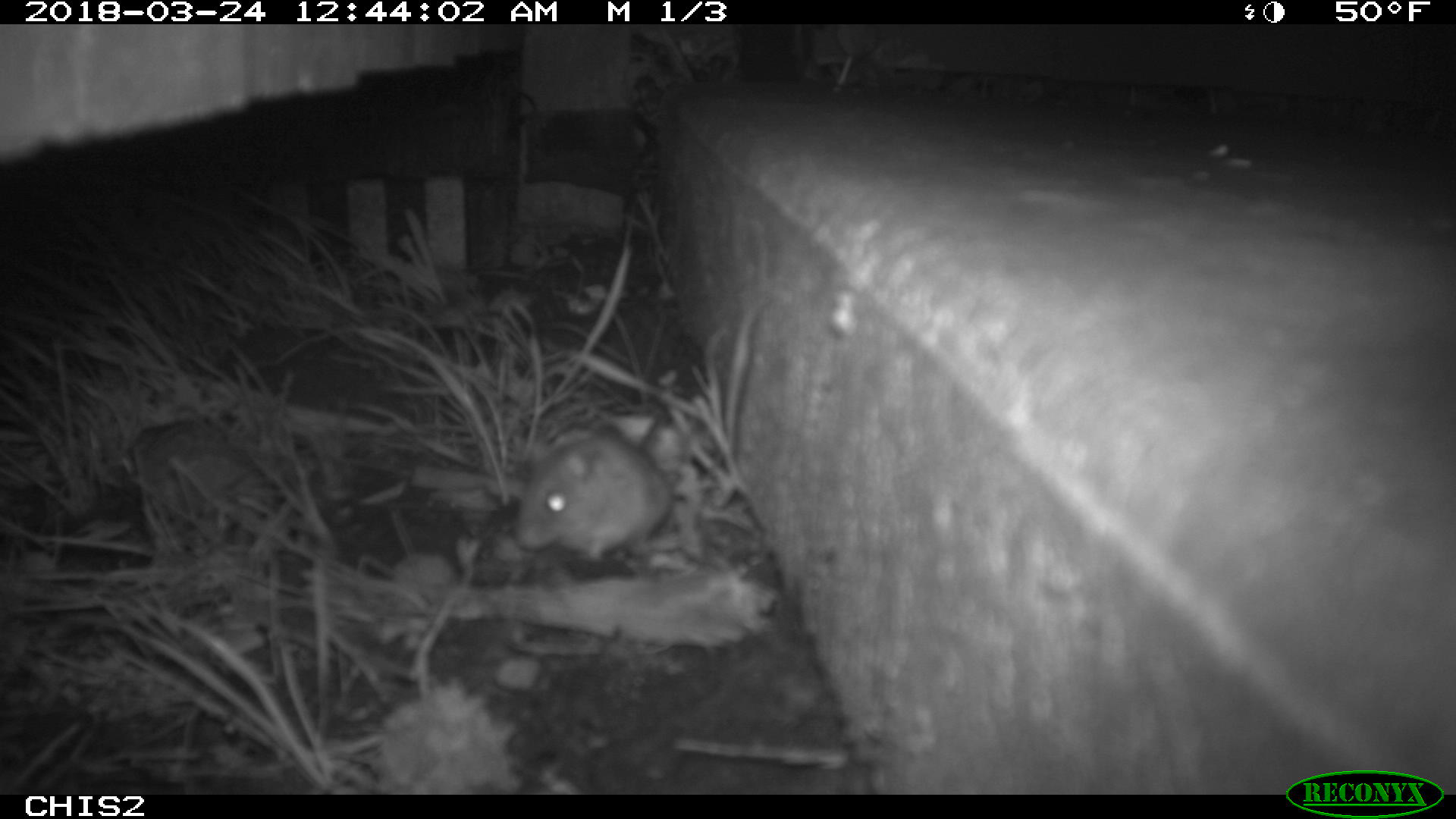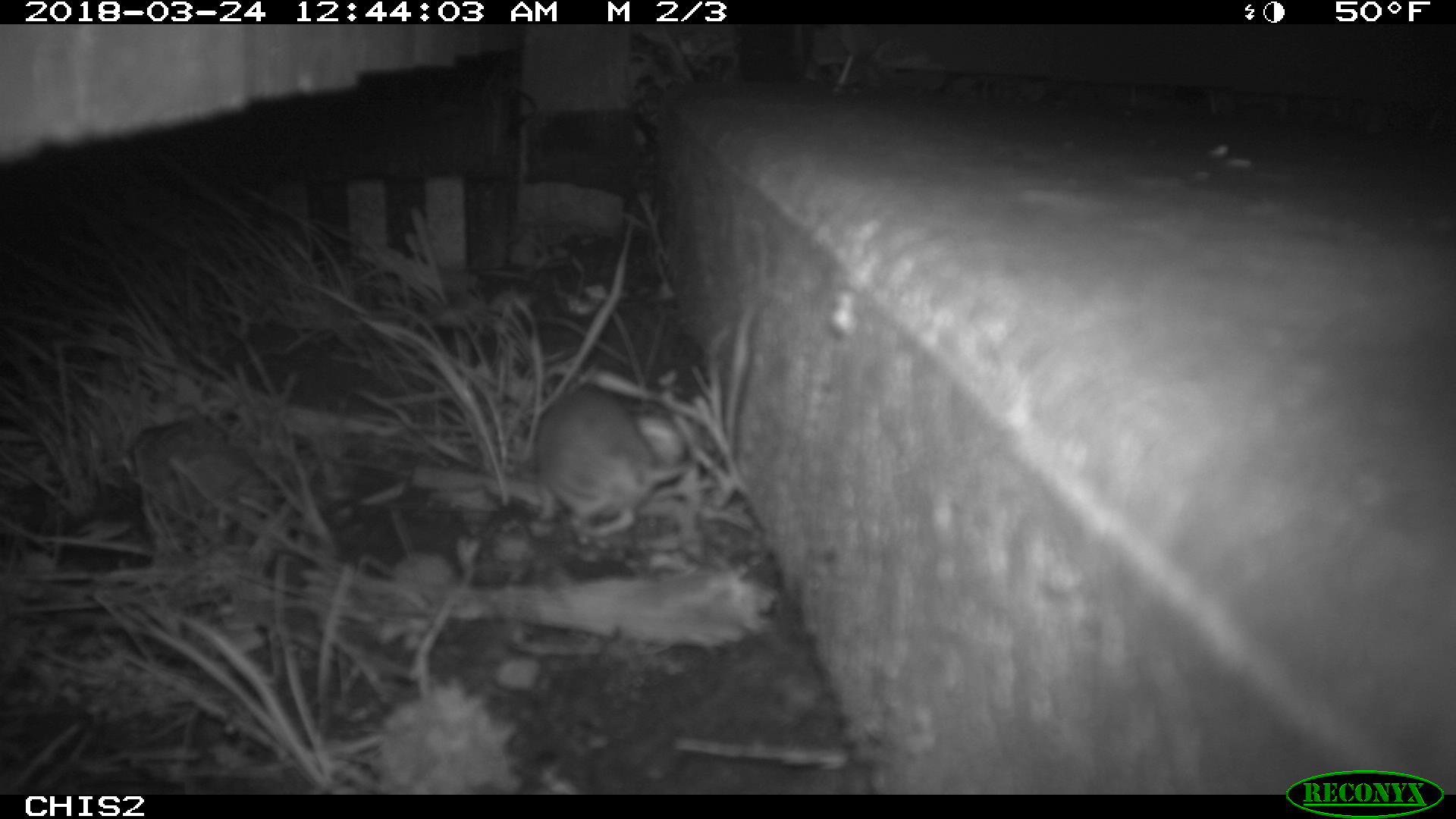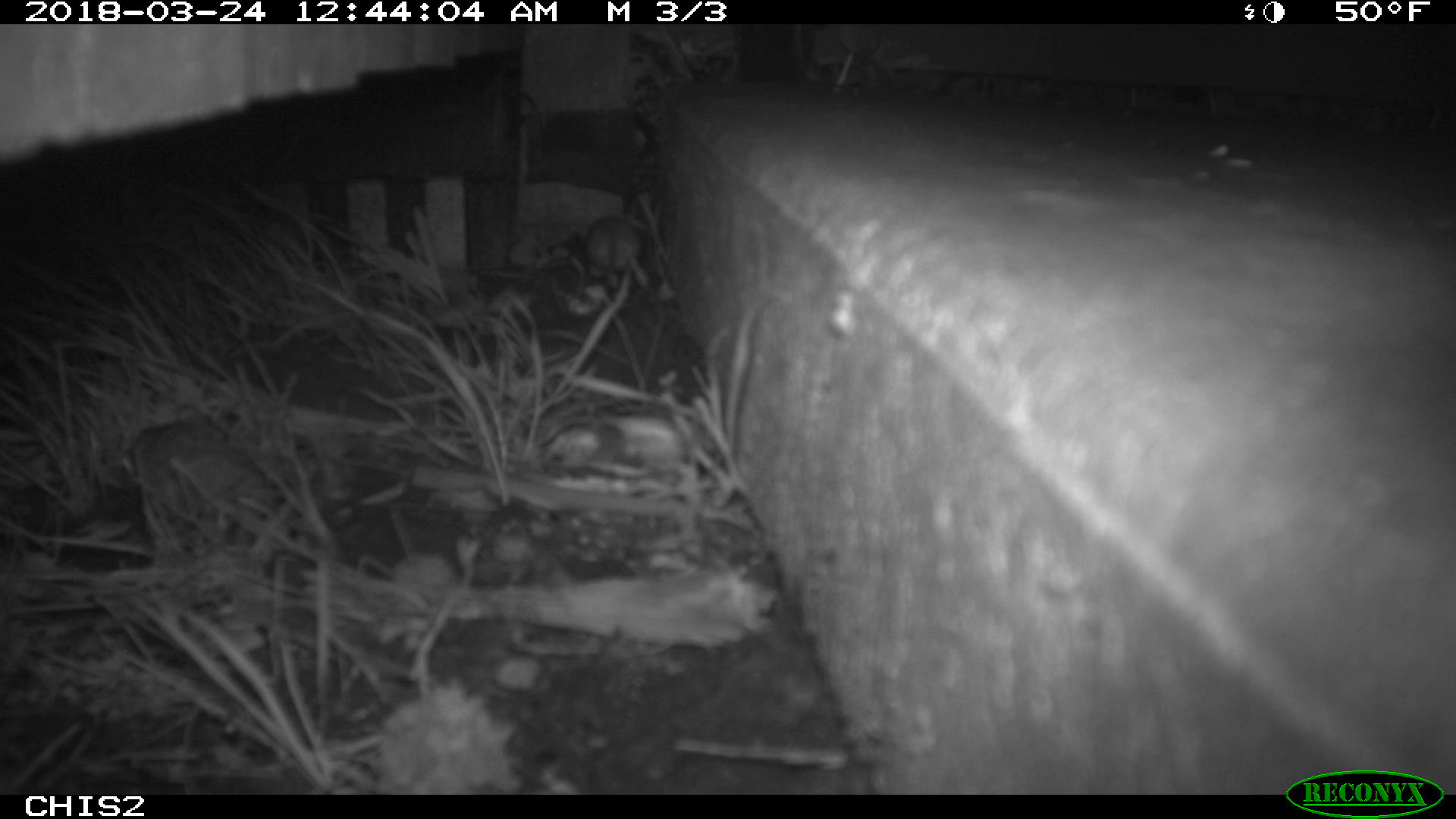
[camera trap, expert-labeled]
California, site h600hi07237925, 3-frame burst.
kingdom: Animalia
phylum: Chordata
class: Mammalia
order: Rodentia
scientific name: Rodentia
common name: rodent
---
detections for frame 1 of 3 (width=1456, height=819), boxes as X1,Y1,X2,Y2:
rodent: 516,431,673,562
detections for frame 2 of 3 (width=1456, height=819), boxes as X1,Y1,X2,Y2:
rodent: 533,388,658,539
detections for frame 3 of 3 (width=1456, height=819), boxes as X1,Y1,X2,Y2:
rodent: 585,215,645,286